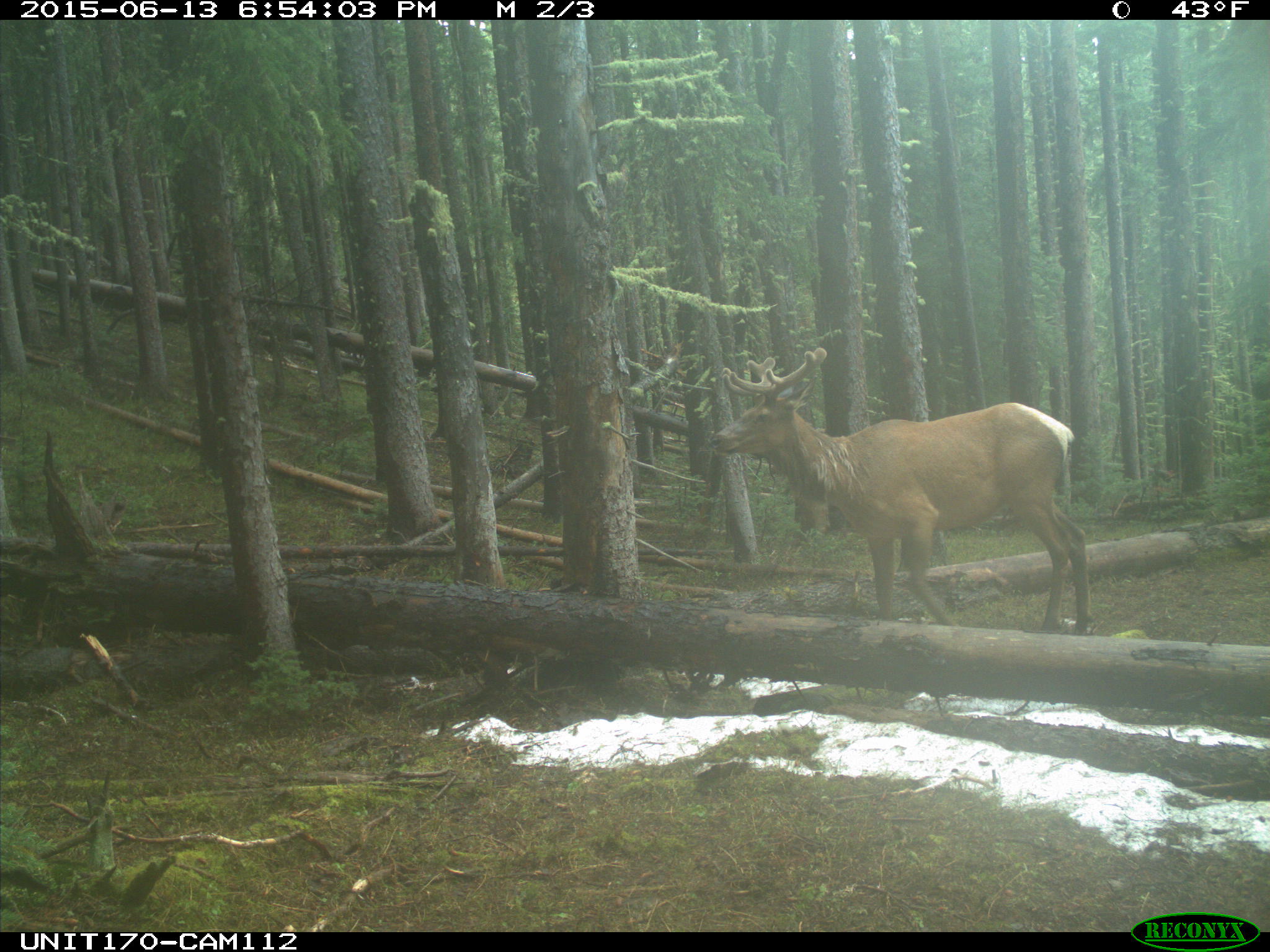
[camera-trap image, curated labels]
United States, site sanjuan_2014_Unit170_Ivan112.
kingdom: Animalia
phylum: Chordata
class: Mammalia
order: Artiodactyla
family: Cervidae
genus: Cervus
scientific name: Cervus elaphus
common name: red deer